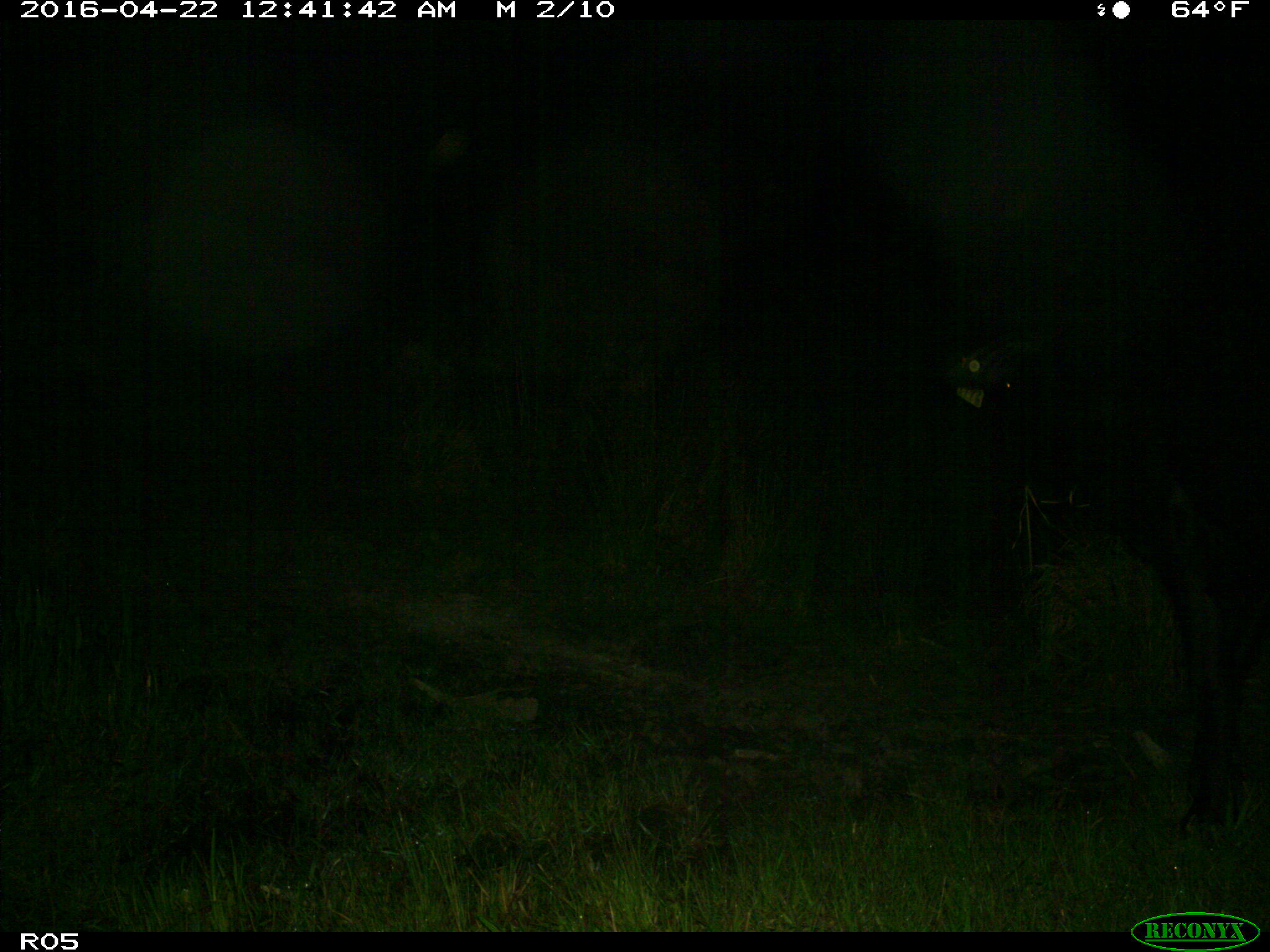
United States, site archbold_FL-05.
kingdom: Animalia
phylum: Chordata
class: Mammalia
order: Artiodactyla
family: Bovidae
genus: Bos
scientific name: Bos taurus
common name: domestic cow